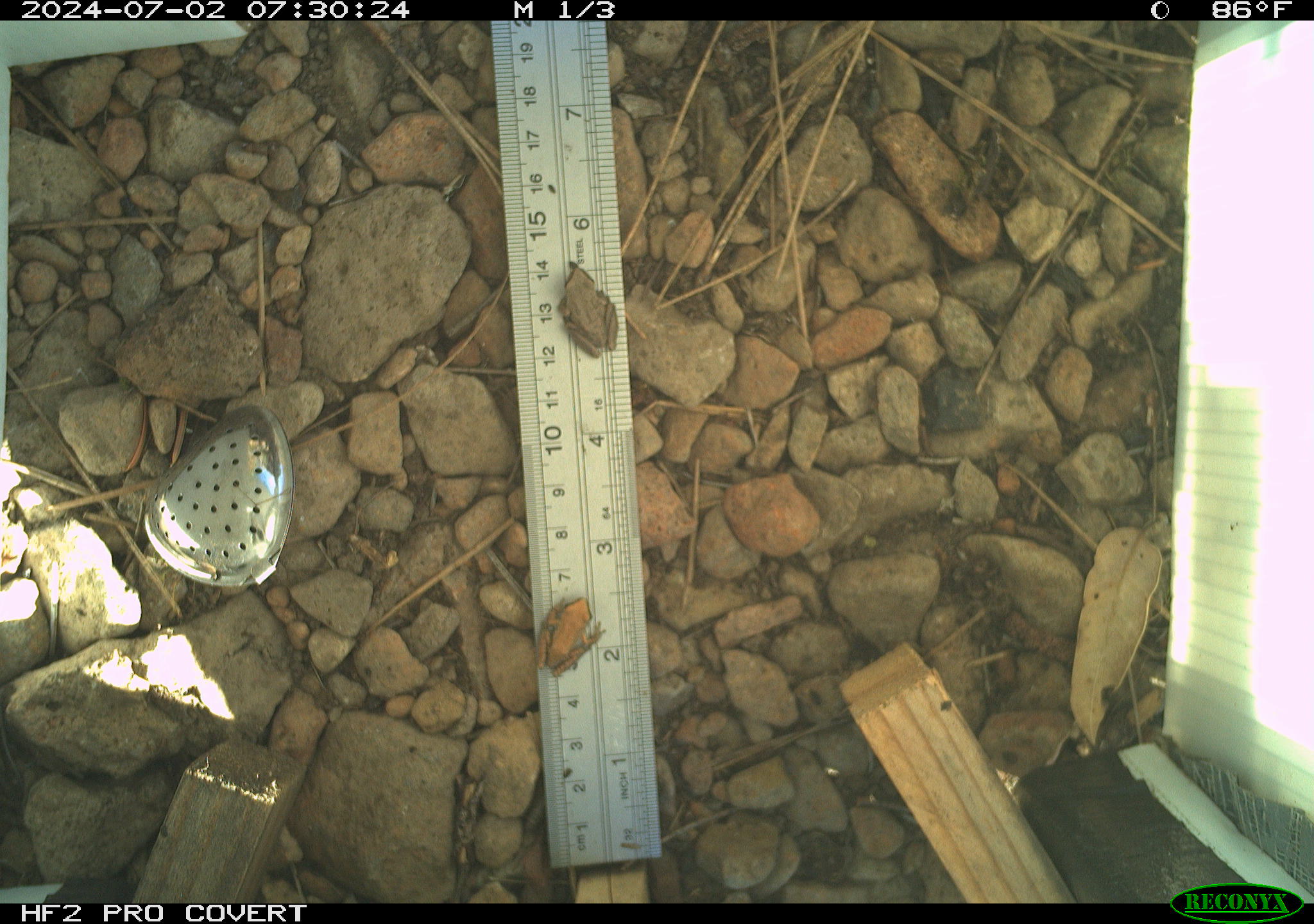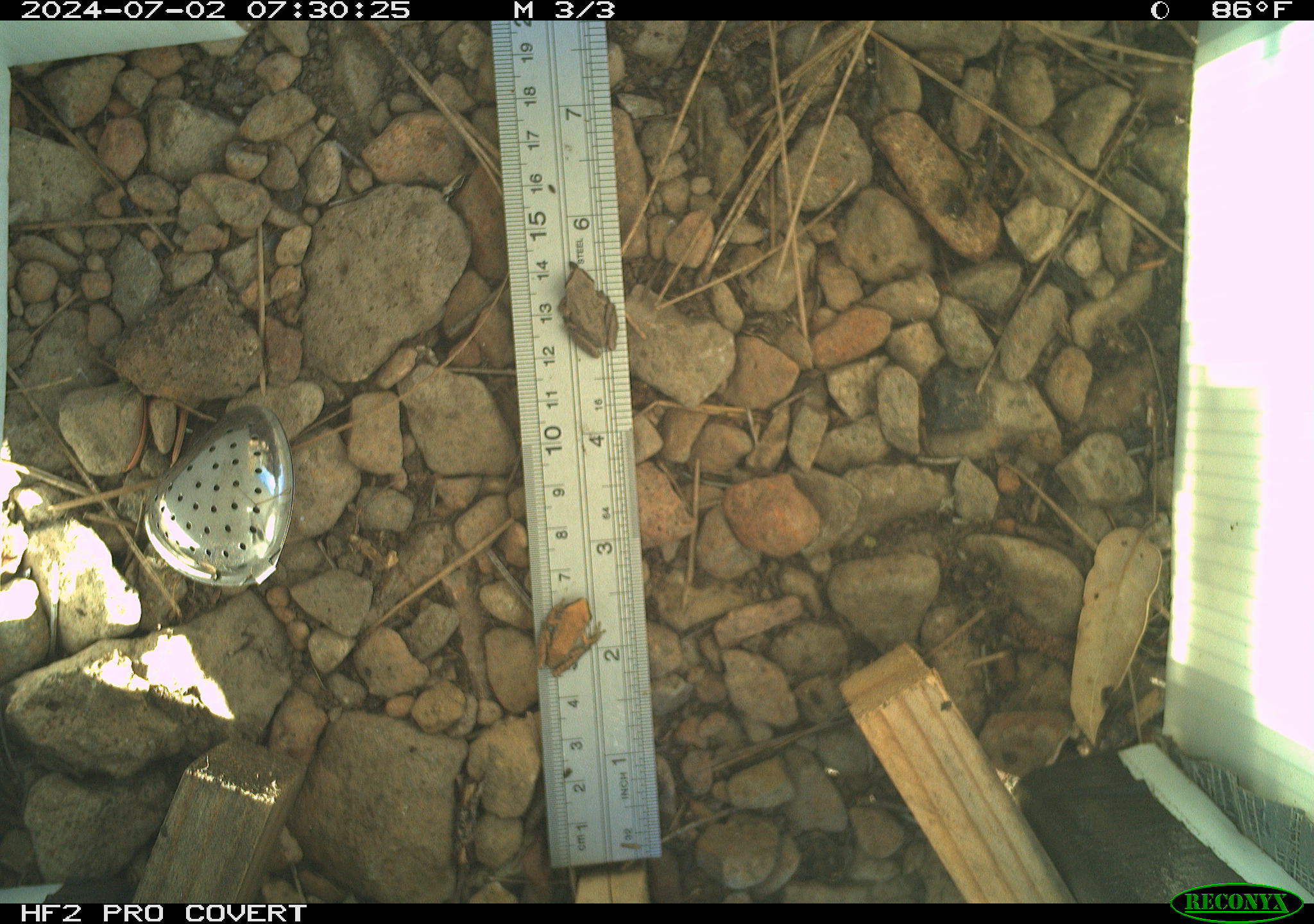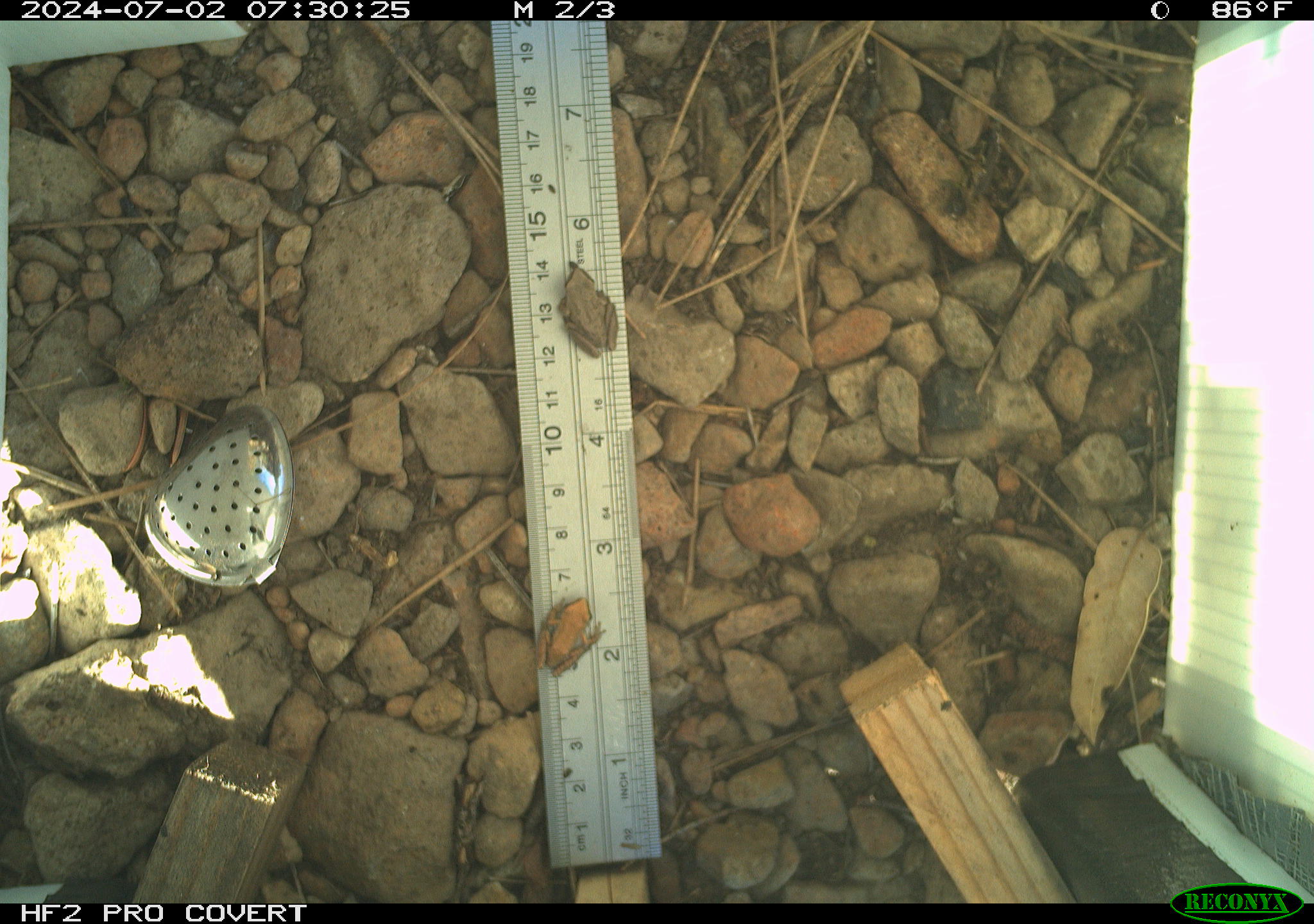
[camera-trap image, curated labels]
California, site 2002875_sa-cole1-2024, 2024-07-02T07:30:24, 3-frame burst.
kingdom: Animalia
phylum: Chordata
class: Amphibia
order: Anura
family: Hylidae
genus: Pseudacris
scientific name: Pseudacris regilla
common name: sierran treefrog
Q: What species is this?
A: Sierran treefrog (Pseudacris regilla).